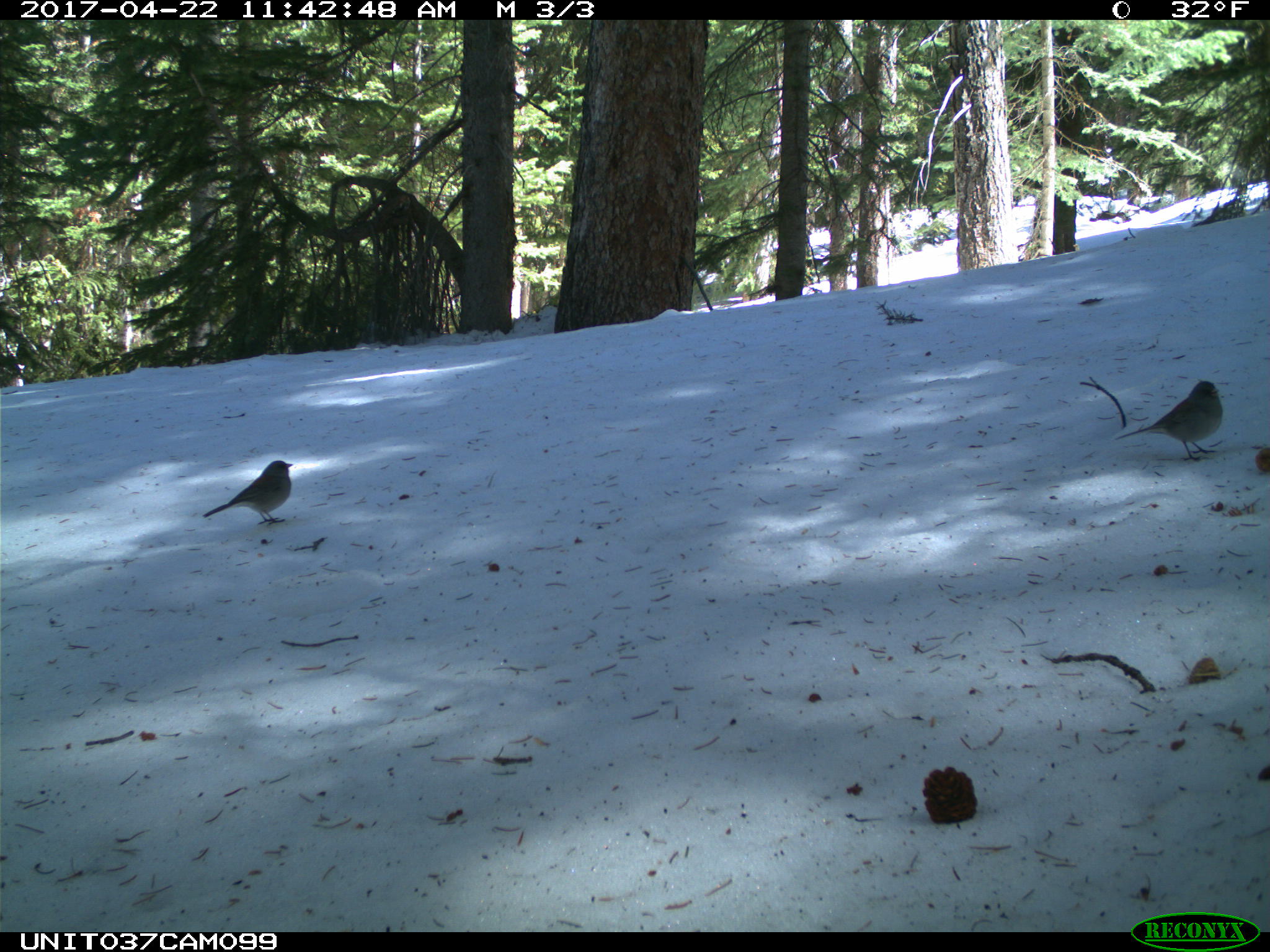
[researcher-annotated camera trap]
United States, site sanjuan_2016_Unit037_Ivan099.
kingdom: Animalia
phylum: Chordata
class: Aves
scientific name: Aves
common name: birds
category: unidentified bird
Unidentified bird (birds) (Aves).